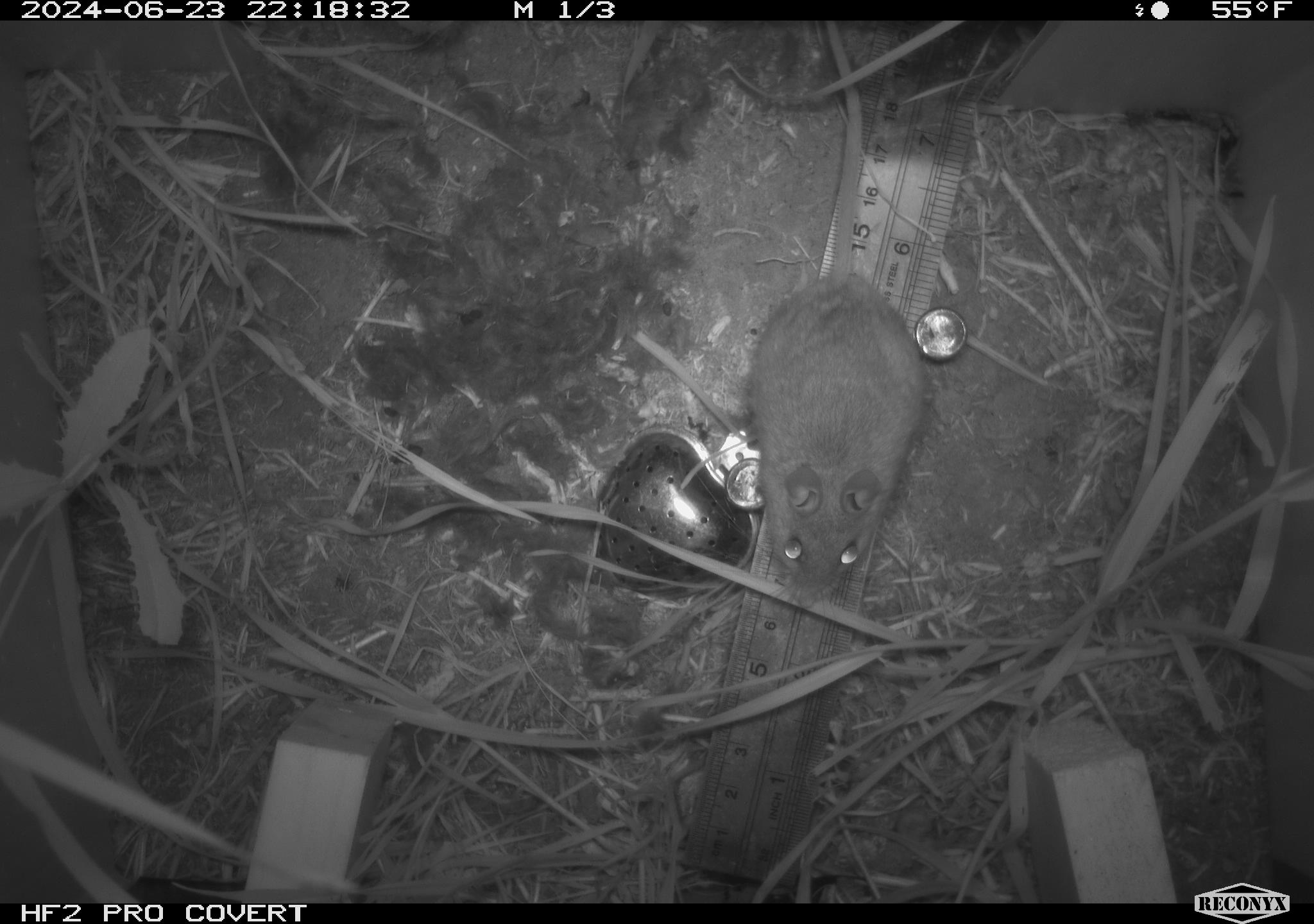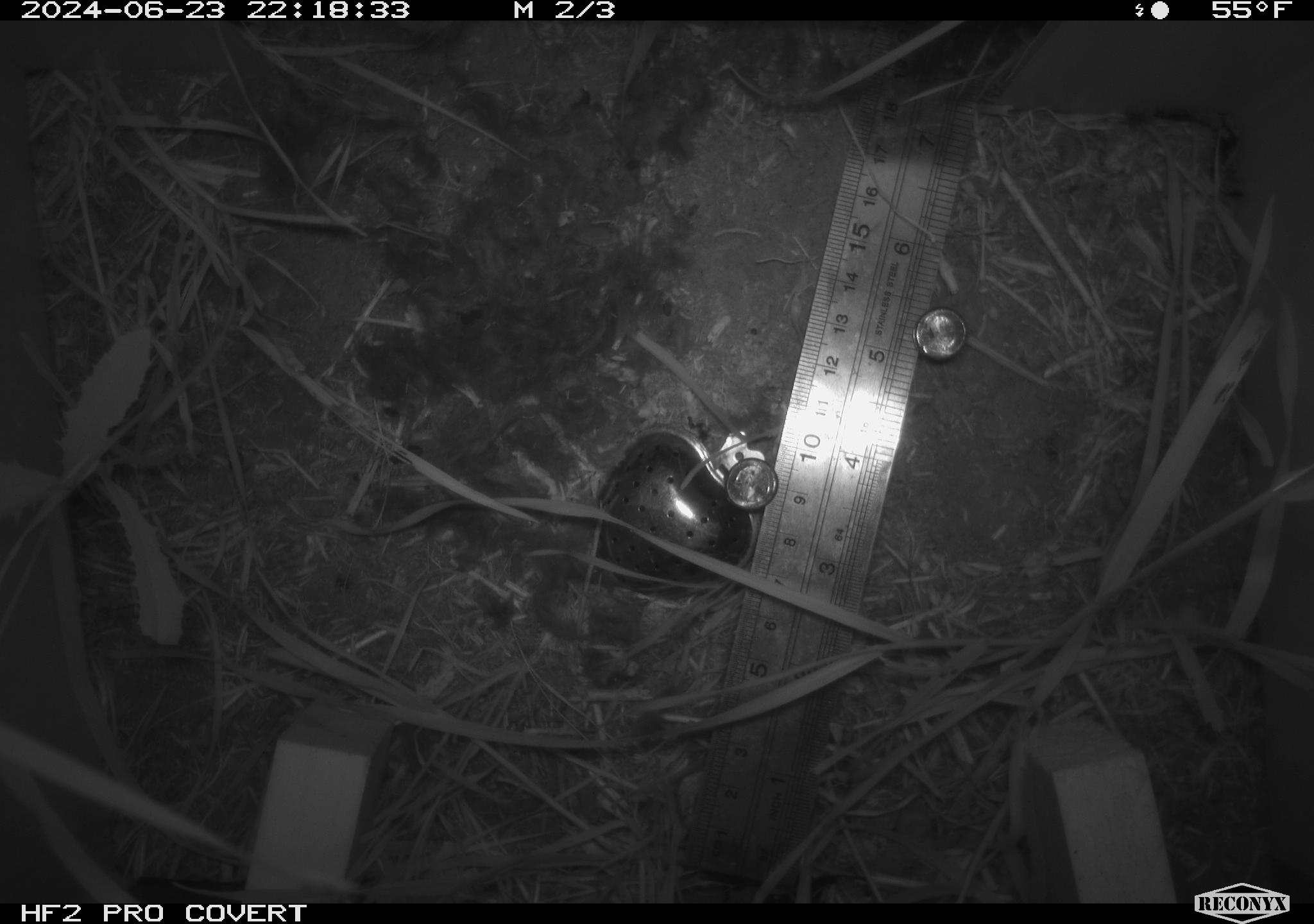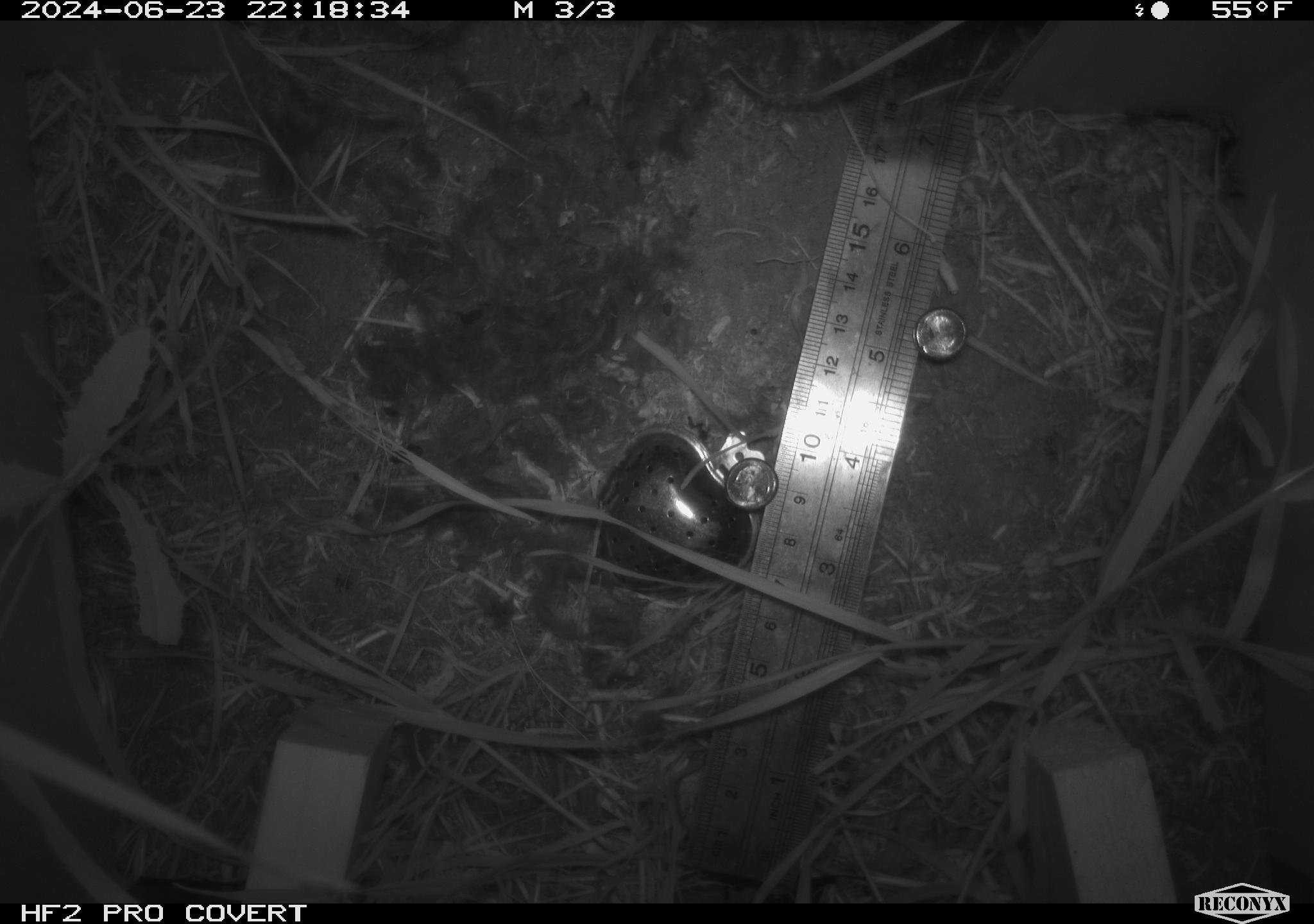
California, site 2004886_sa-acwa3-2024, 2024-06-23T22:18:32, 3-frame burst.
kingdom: Animalia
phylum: Chordata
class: Mammalia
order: Rodentia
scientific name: Rodentia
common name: mouse species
Mouse species (Rodentia).